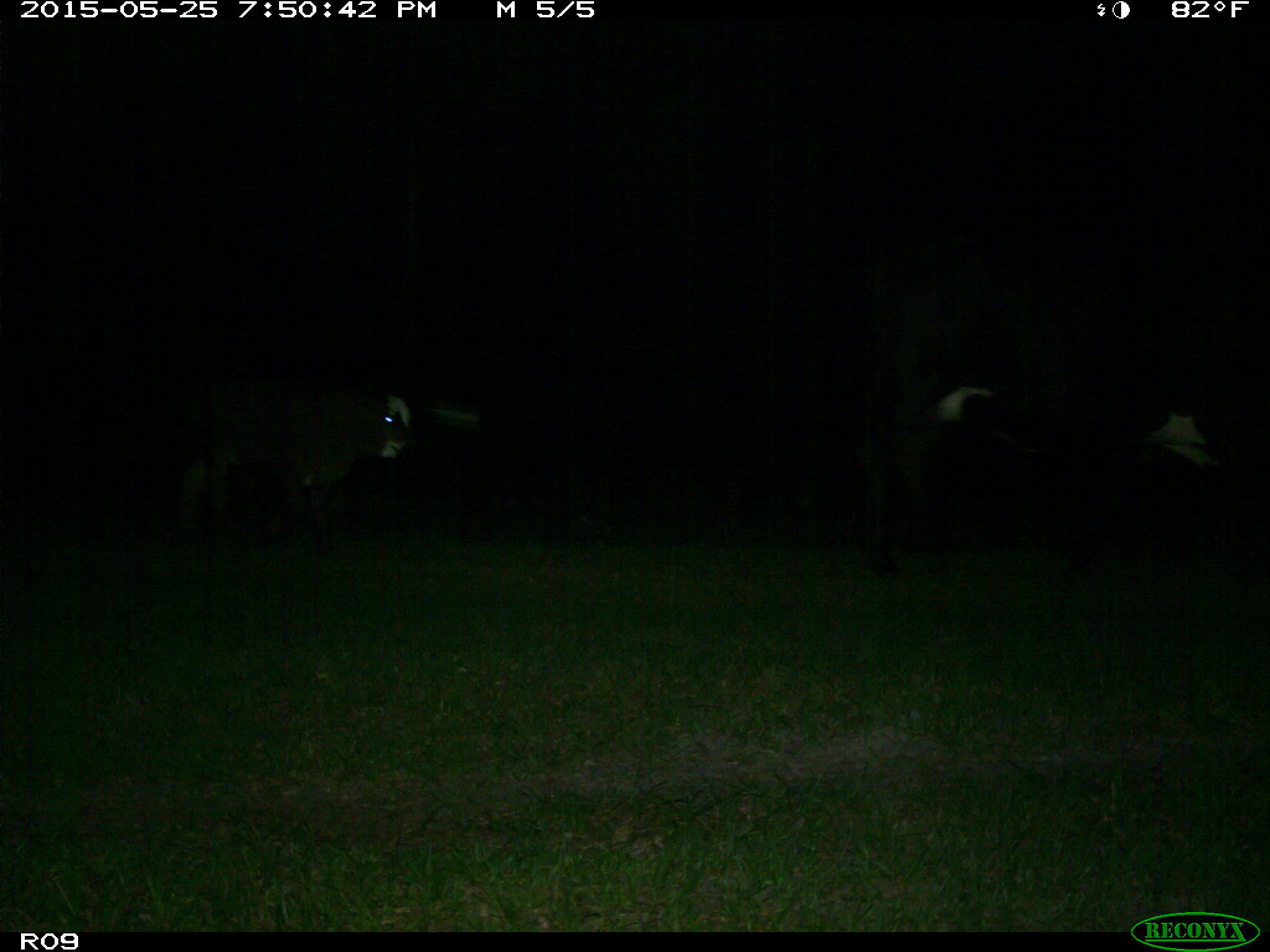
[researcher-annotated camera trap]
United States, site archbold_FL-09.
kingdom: Animalia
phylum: Chordata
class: Mammalia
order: Artiodactyla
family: Bovidae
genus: Bos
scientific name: Bos taurus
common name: domestic cow